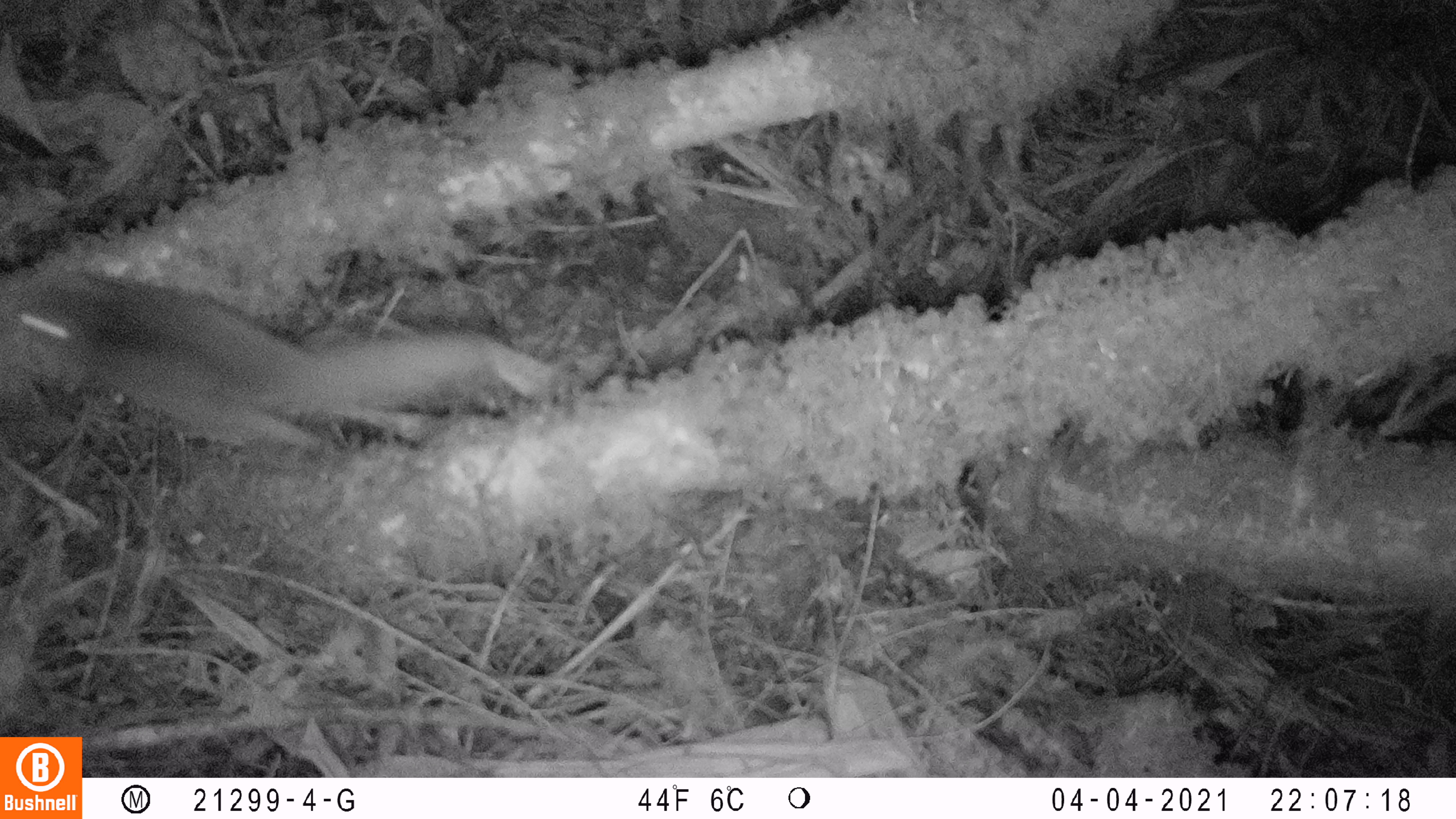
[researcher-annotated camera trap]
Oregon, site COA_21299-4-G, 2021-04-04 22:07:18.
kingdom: Animalia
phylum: Chordata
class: Mammalia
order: Rodentia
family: Sciuridae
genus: Glaucomys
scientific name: Glaucomys oregonensis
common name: humboldt's flying squirrel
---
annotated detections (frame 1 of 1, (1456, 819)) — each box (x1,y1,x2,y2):
humboldt's flying squirrel: (3,257,508,451)